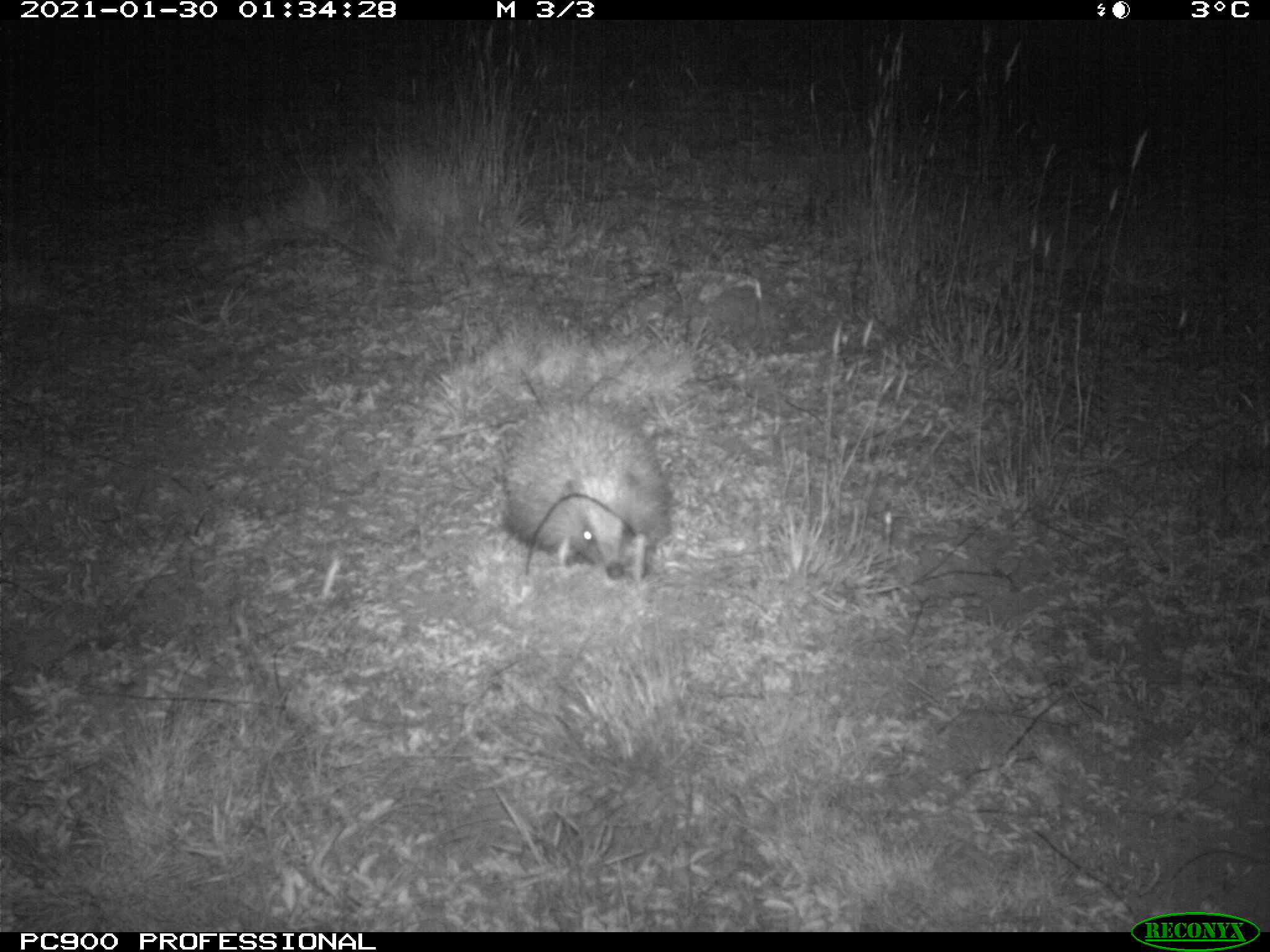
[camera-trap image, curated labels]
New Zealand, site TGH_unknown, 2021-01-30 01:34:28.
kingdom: Animalia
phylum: Chordata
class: Mammalia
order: Eulipotyphla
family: Erinaceidae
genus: Erinaceus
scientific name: Erinaceus europaeus europaeus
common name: european hedgehog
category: hedgehog